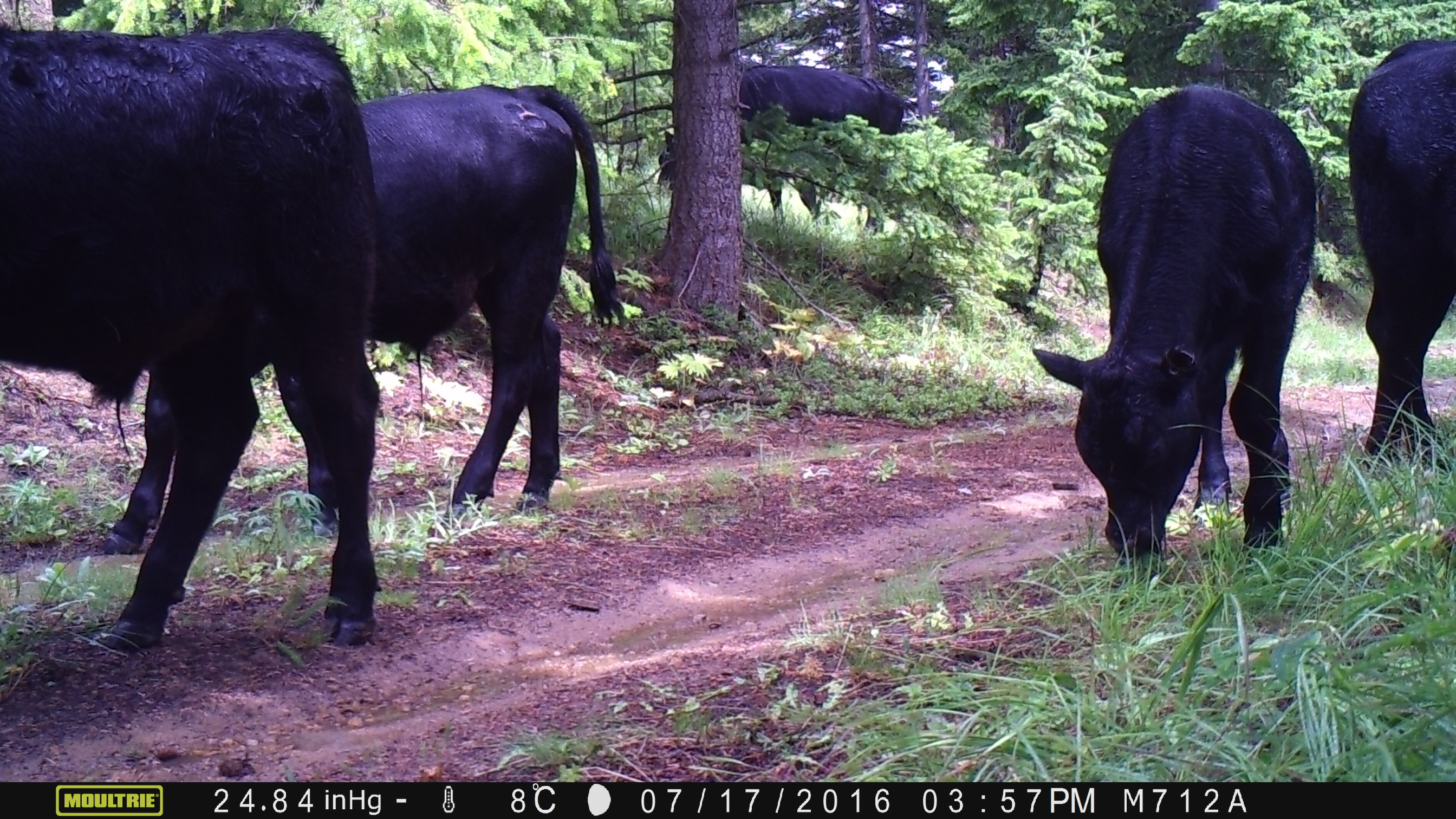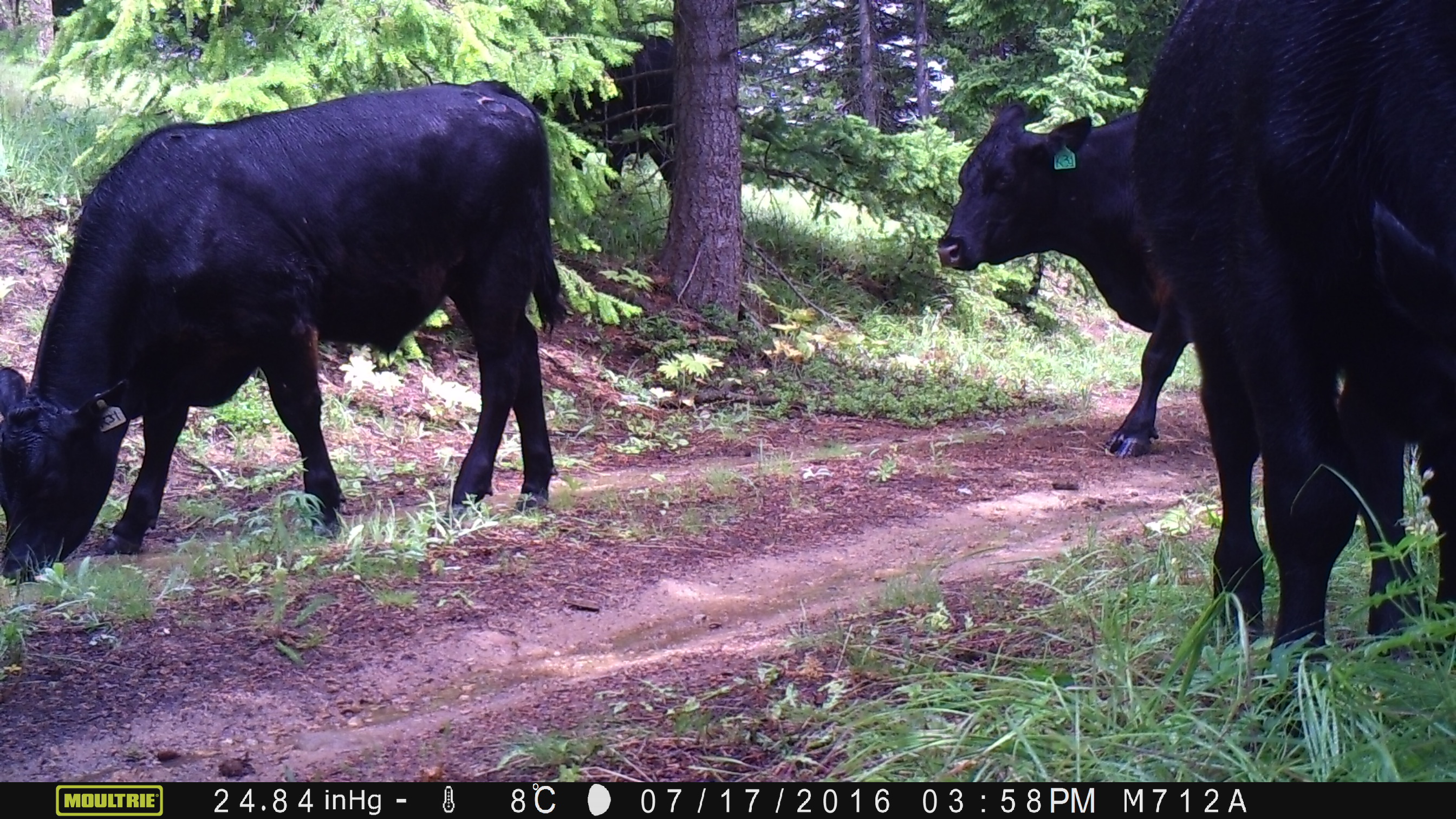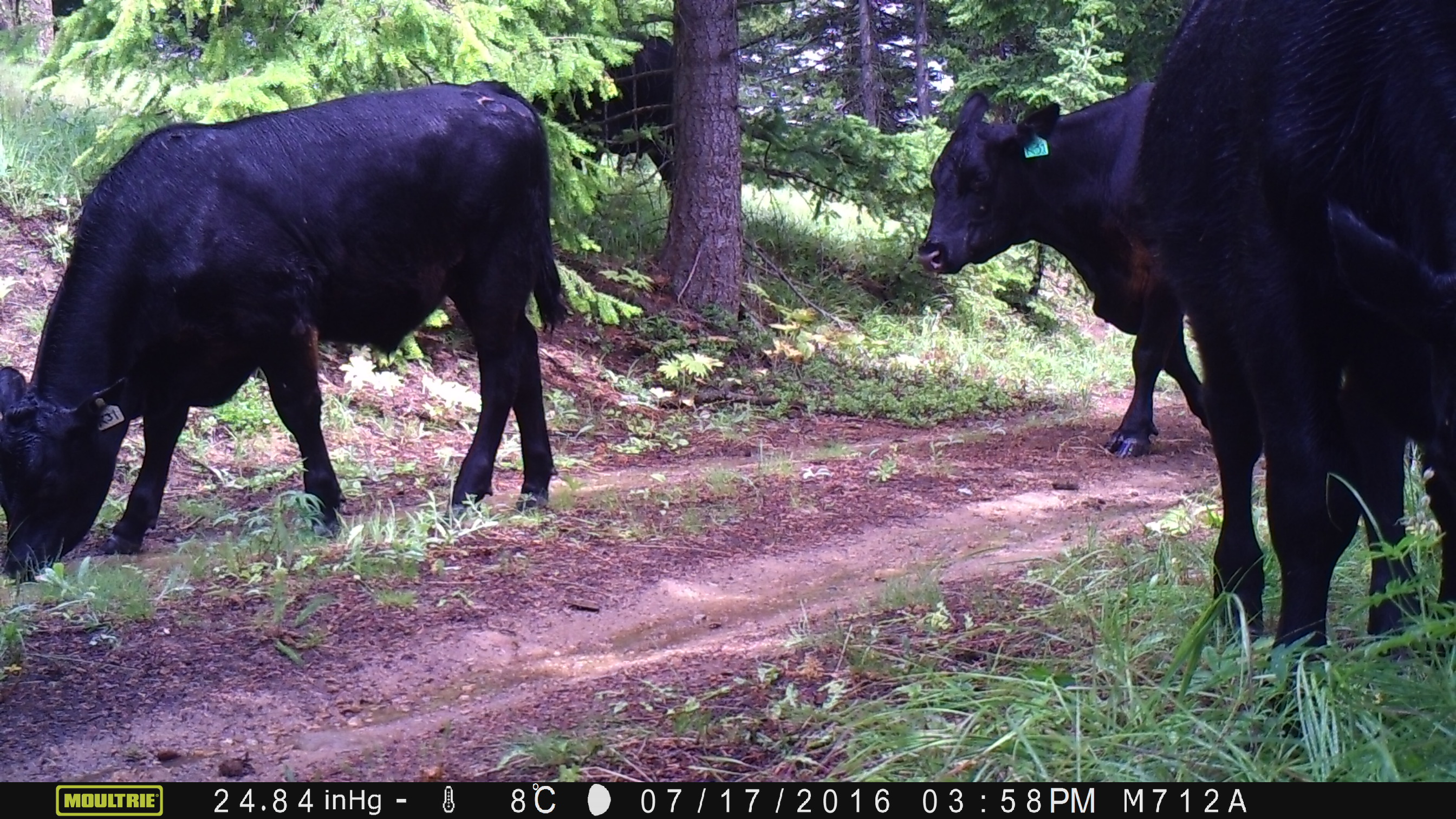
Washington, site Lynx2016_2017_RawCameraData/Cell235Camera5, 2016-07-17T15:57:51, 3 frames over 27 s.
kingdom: Animalia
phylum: Chordata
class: Mammalia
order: Artiodactyla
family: Bovidae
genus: Bos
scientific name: Bos taurus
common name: domestic cattle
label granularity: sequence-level